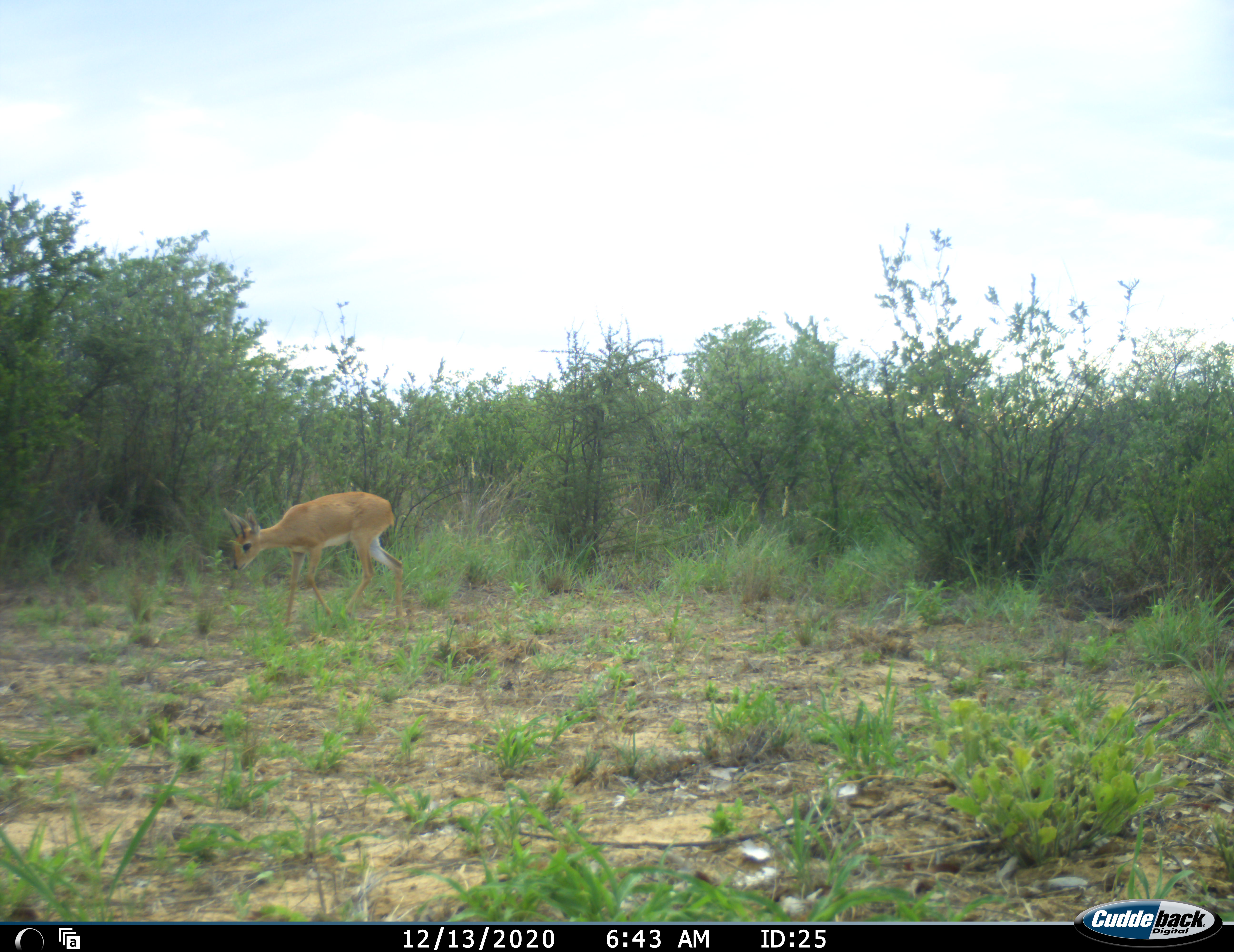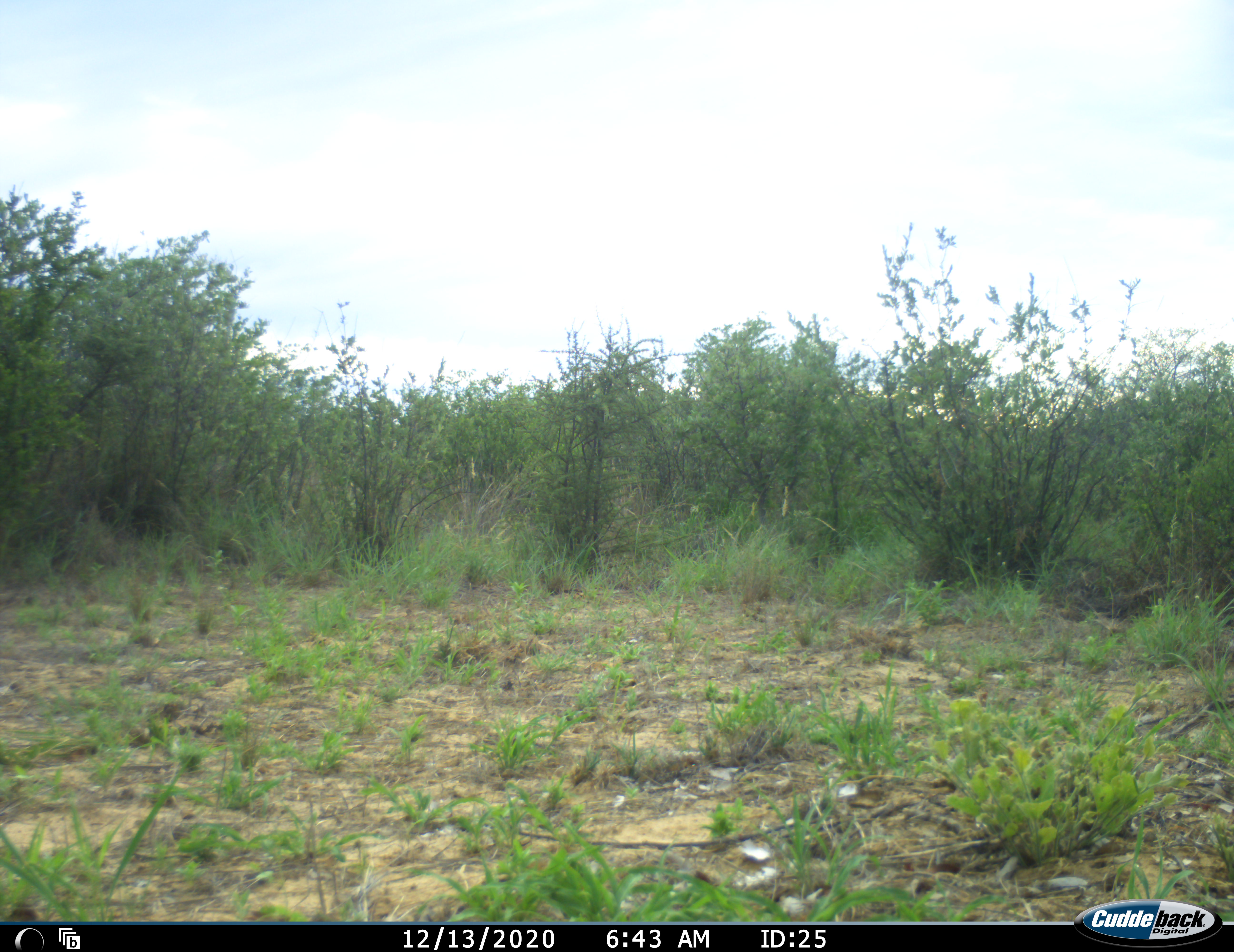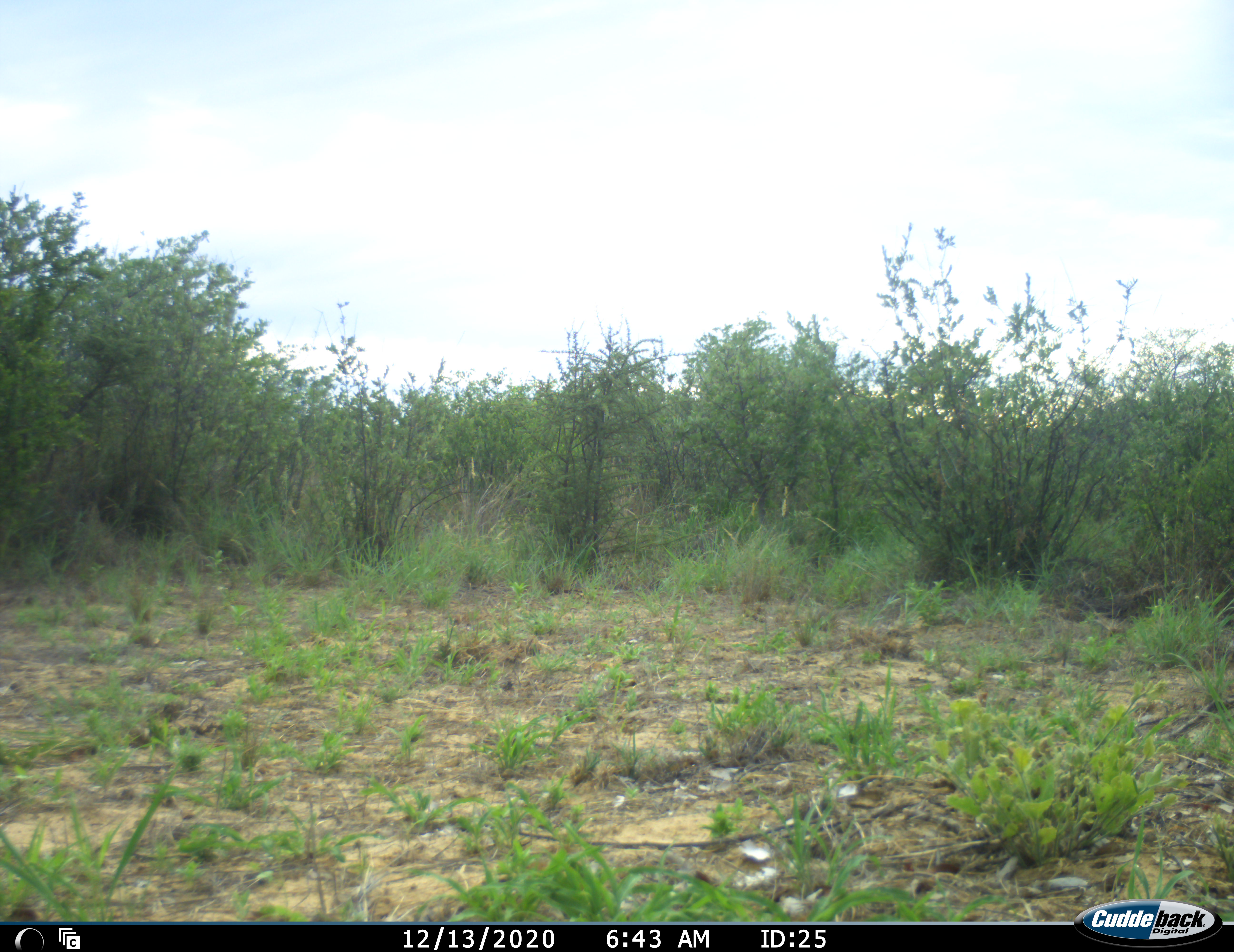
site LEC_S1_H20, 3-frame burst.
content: unidentified animal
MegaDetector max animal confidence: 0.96